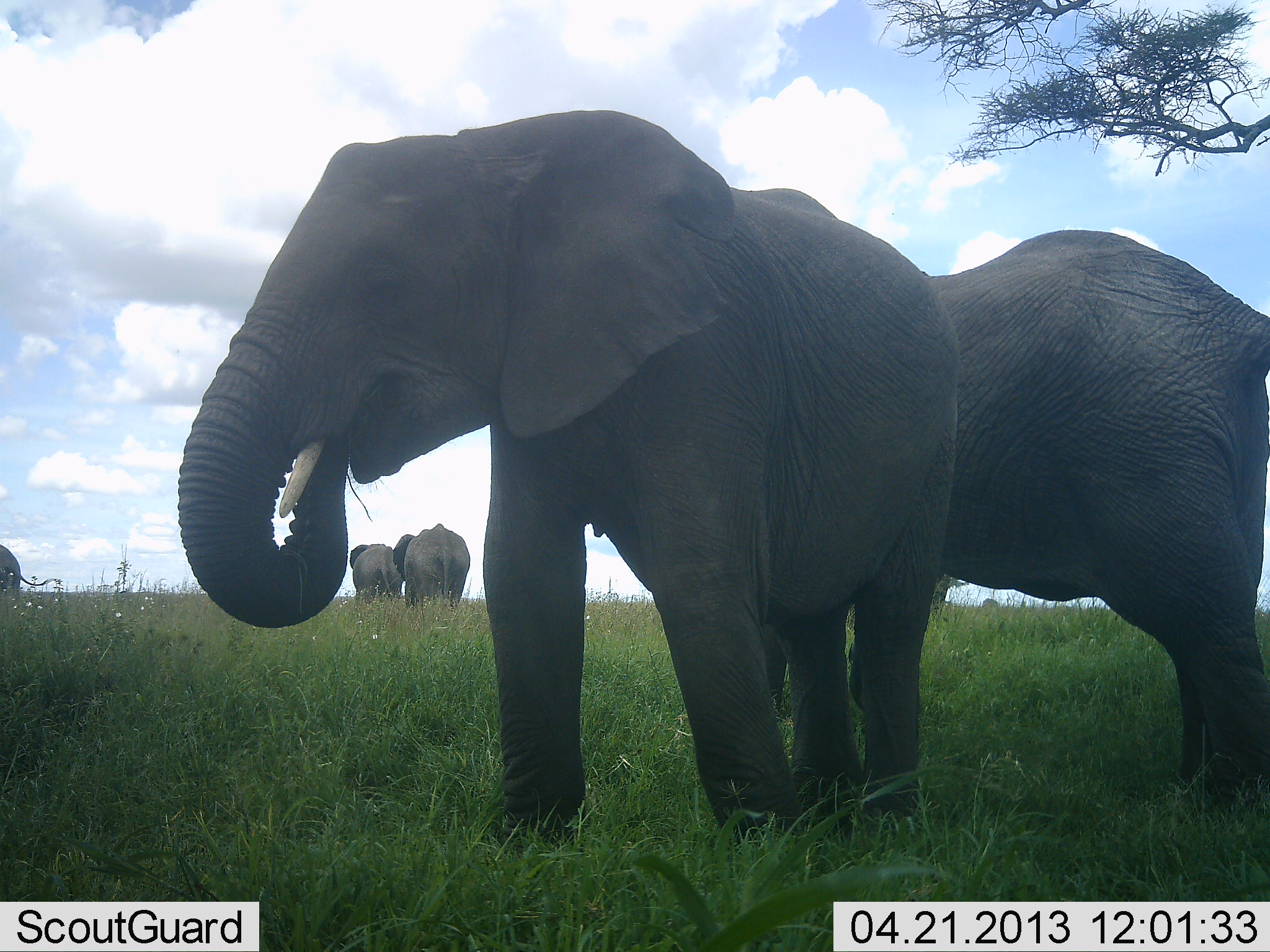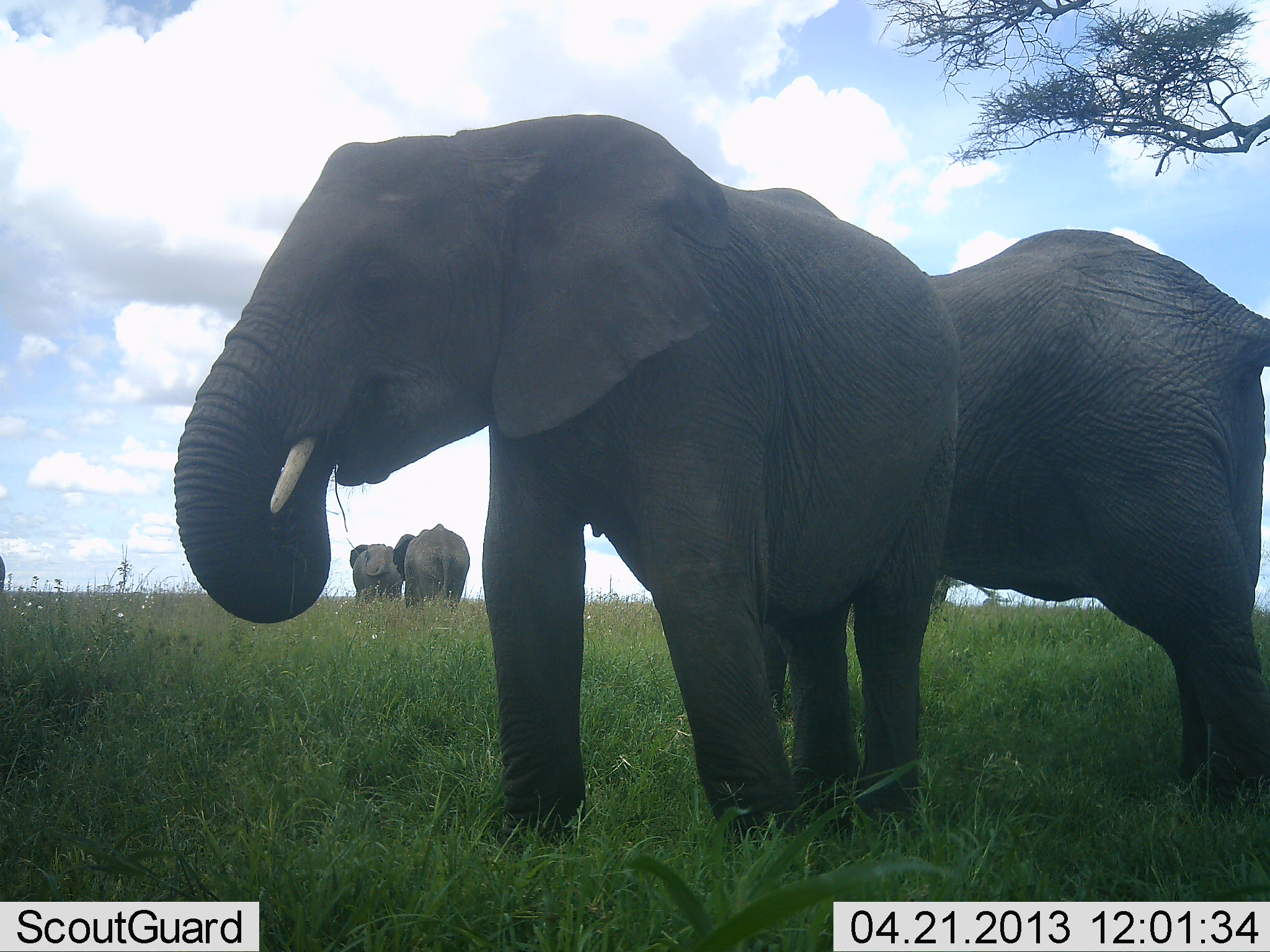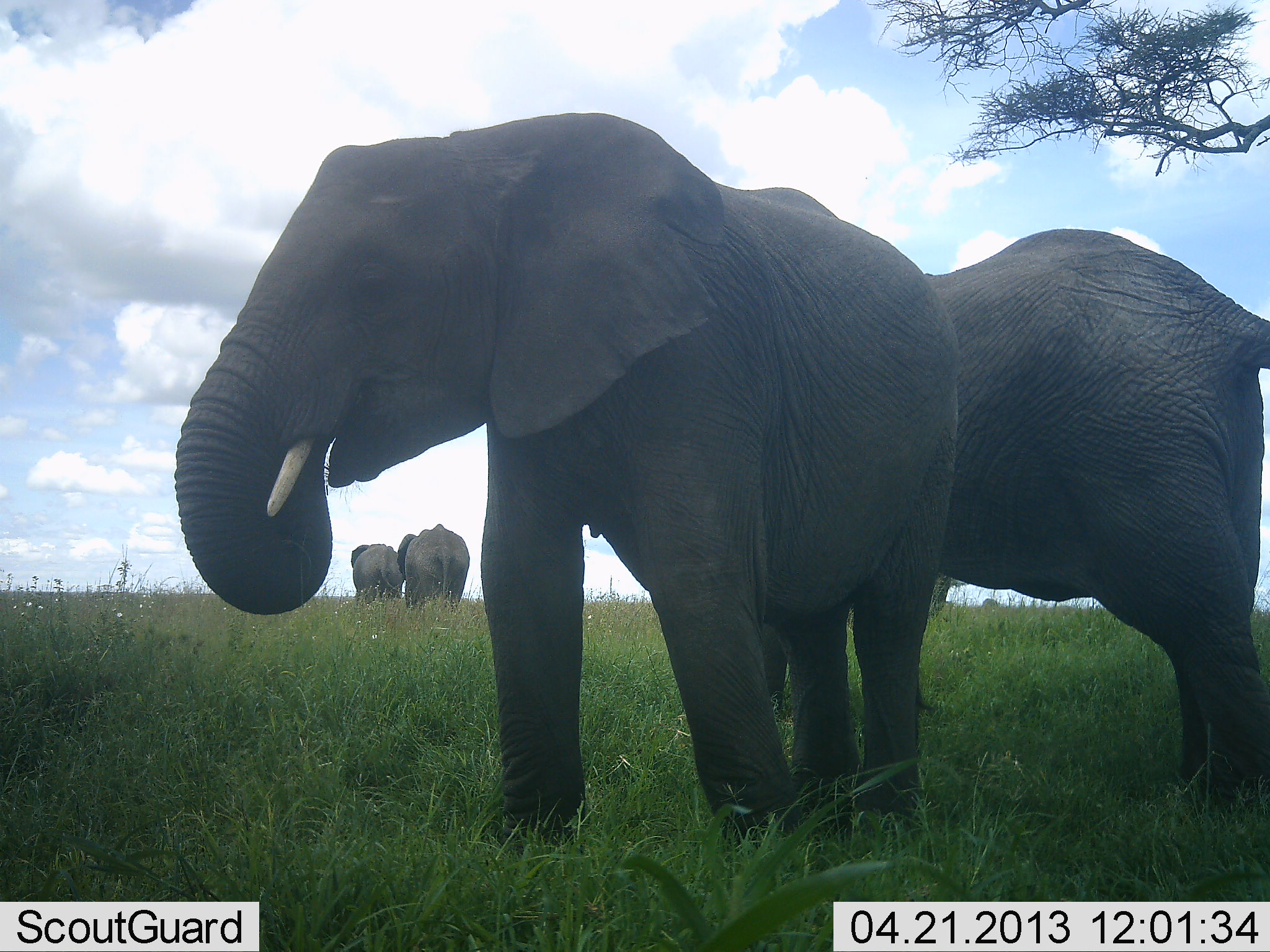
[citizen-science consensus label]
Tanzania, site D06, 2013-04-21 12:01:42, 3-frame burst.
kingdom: Animalia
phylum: Chordata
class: Mammalia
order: Proboscidea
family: Elephantidae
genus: Loxodonta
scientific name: Loxodonta africana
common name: african bush elephant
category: elephant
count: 5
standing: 70%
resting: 0%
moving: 50%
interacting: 0%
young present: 0%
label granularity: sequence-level